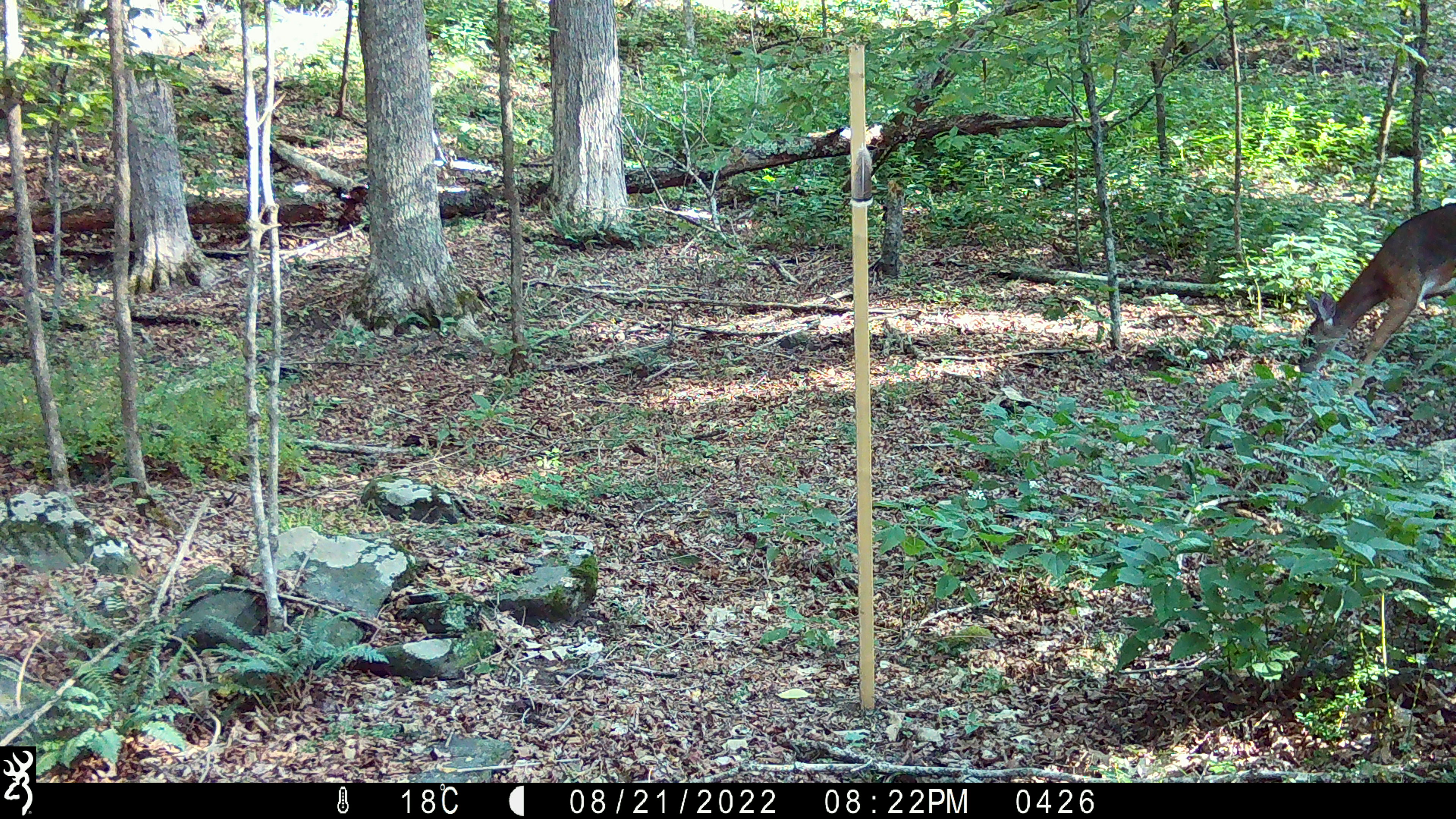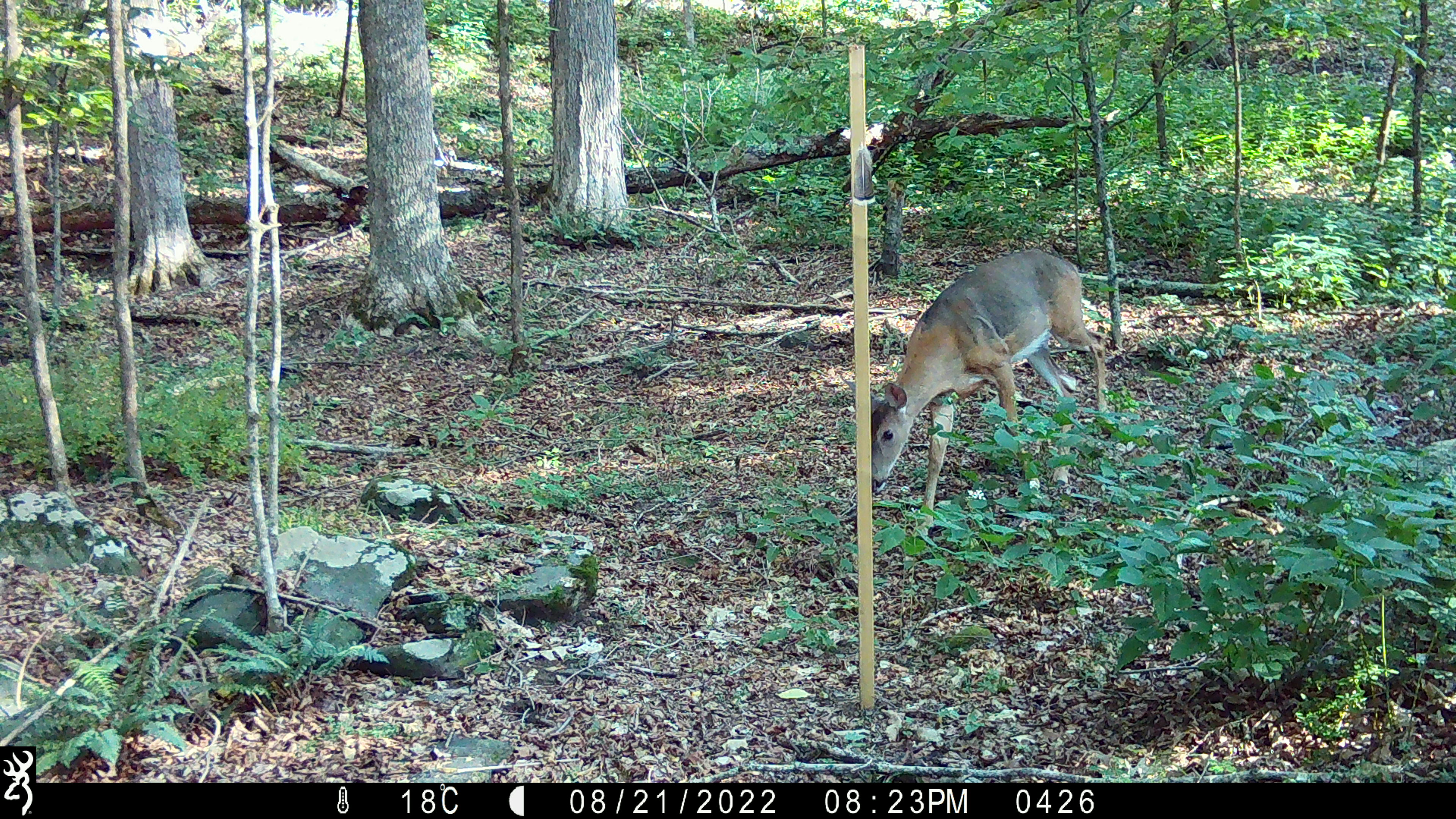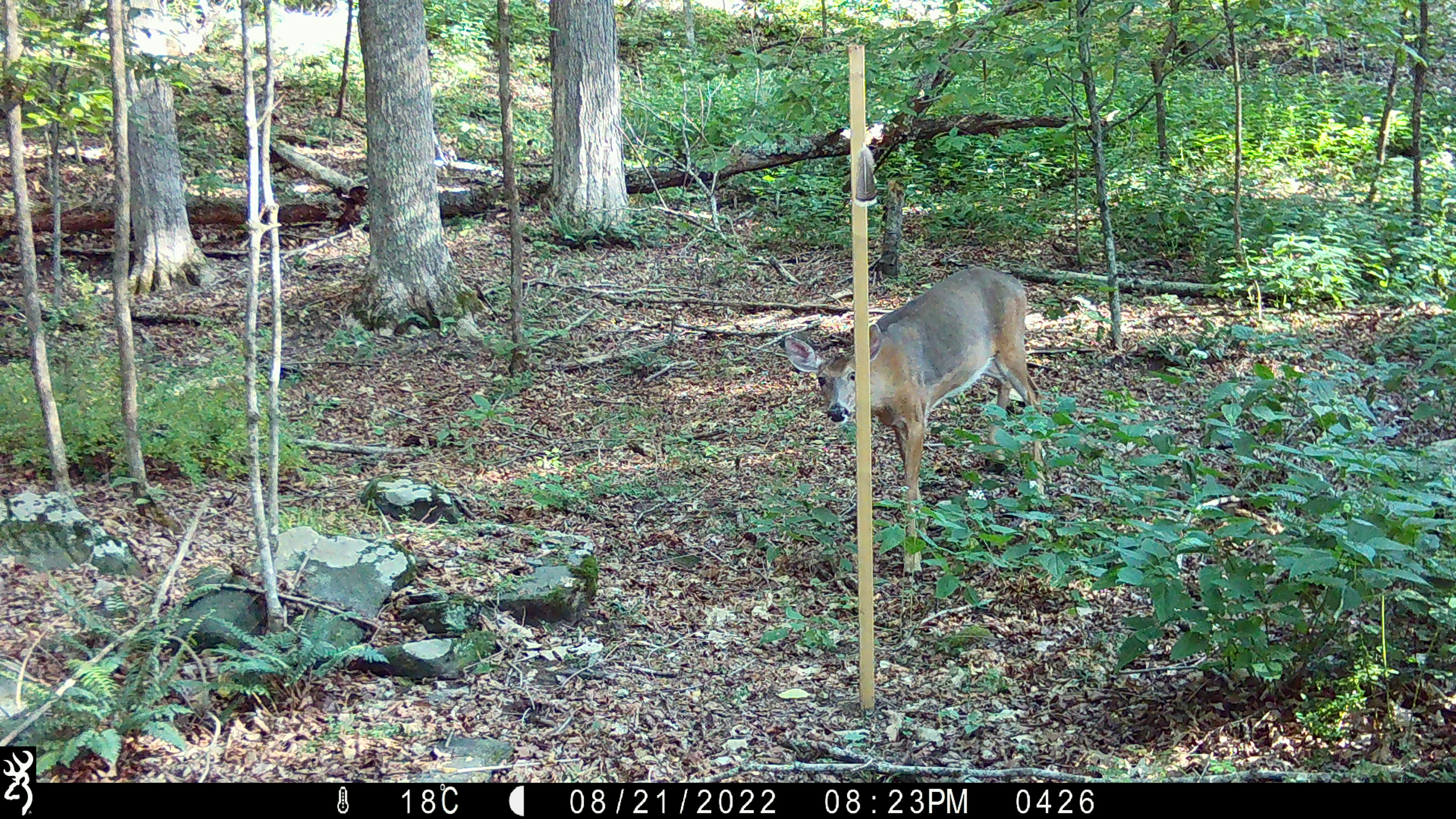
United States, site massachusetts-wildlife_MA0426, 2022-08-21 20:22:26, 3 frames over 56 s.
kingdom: Animalia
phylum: Chordata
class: Mammalia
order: Artiodactyla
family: Cervidae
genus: Odocoileus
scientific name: Odocoileus virginianus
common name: white-tailed deer